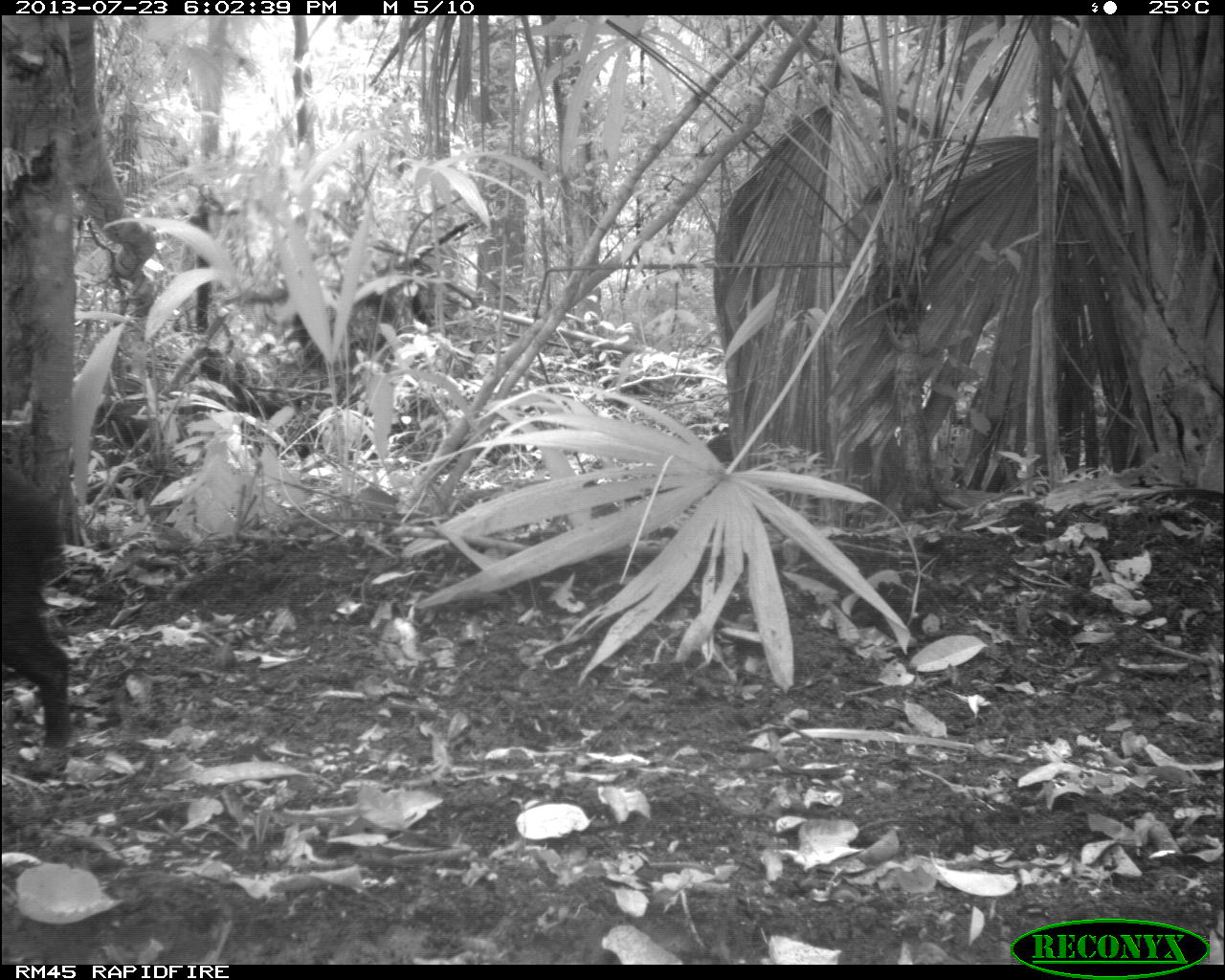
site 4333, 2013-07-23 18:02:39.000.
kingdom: Animalia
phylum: Chordata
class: Mammalia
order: Artiodactyla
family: Tayassuidae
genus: Tayassu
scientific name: Tayassu pecari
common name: white-lipped peccary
Tayassu pecari (white-lipped peccary), count 2.